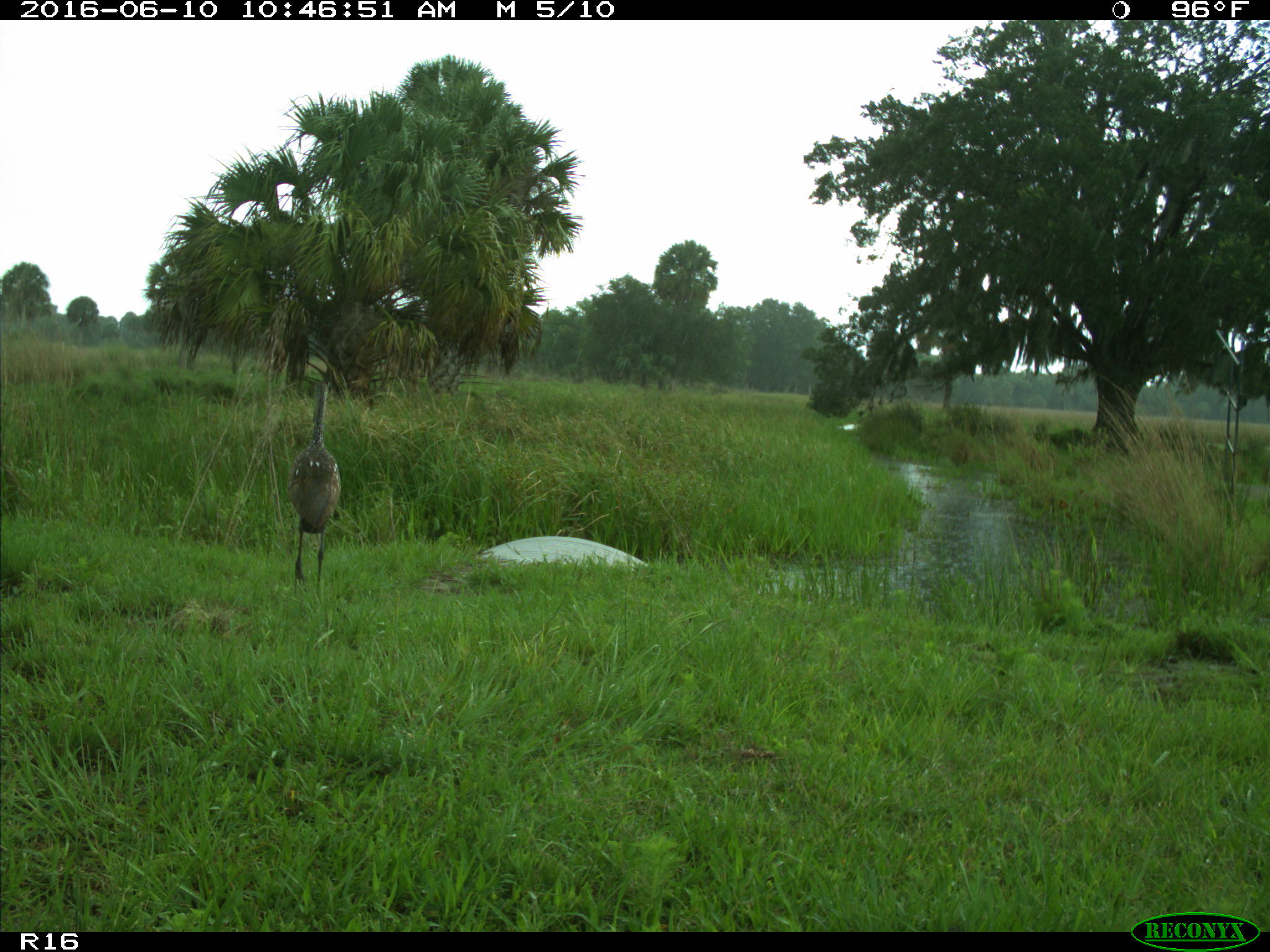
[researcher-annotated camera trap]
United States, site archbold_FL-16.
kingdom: Animalia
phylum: Chordata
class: Aves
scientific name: Aves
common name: birds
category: unidentified bird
Unidentified bird (birds) (Aves).